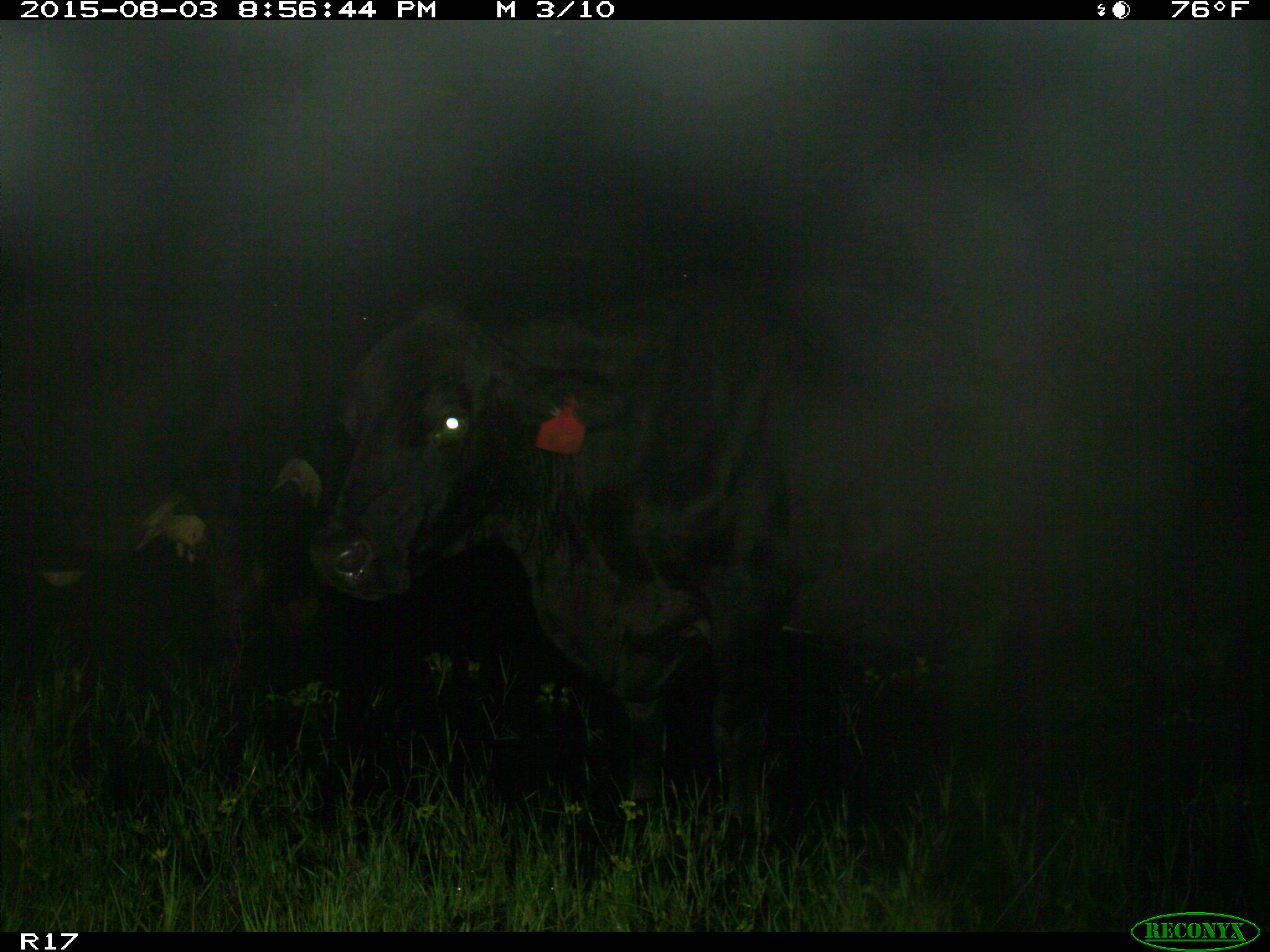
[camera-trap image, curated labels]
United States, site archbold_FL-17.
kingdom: Animalia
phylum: Chordata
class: Mammalia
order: Artiodactyla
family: Bovidae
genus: Bos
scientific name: Bos taurus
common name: domestic cow